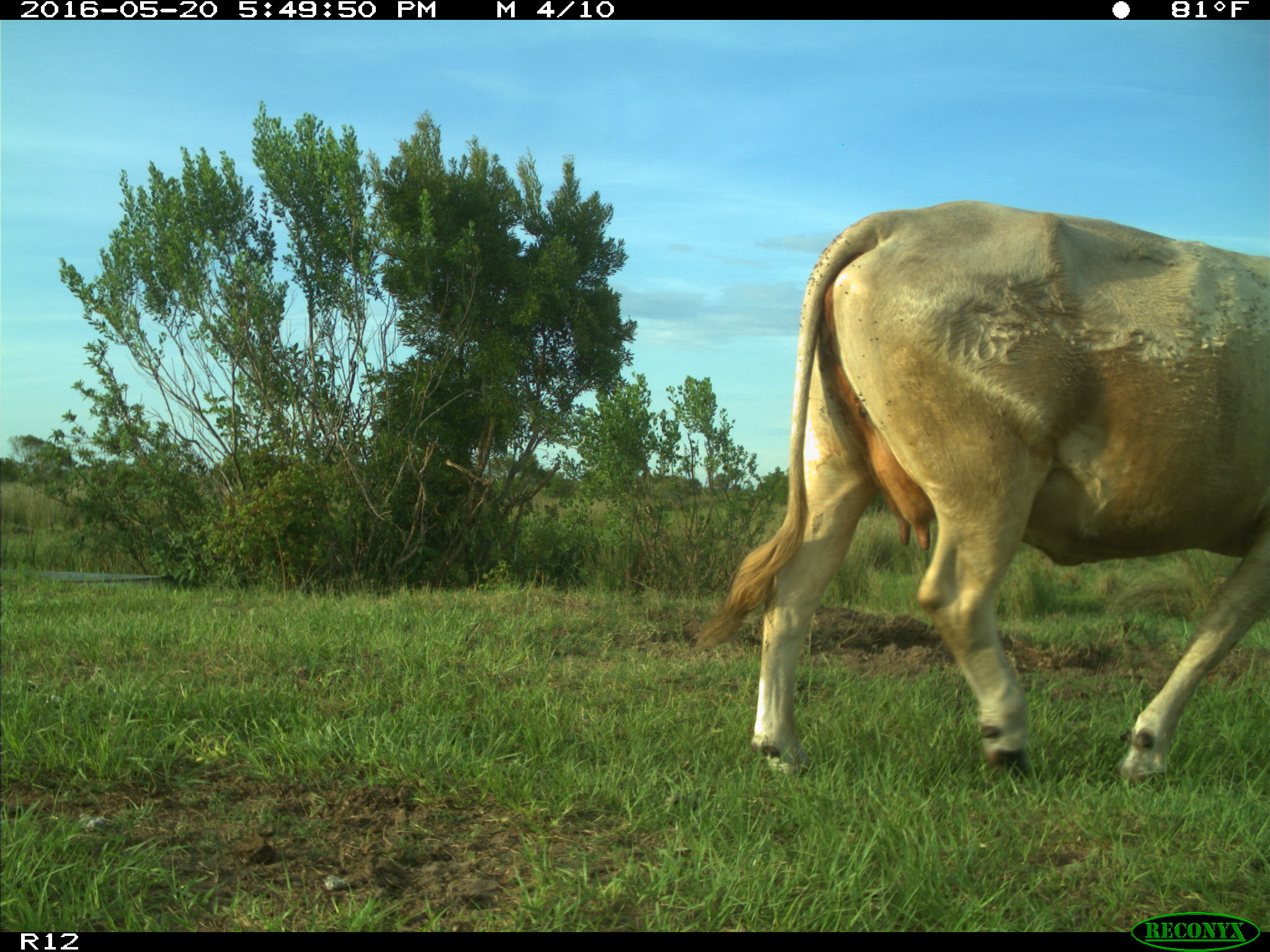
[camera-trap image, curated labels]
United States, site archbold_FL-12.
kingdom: Animalia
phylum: Chordata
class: Mammalia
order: Artiodactyla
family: Bovidae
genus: Bos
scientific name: Bos taurus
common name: domestic cow